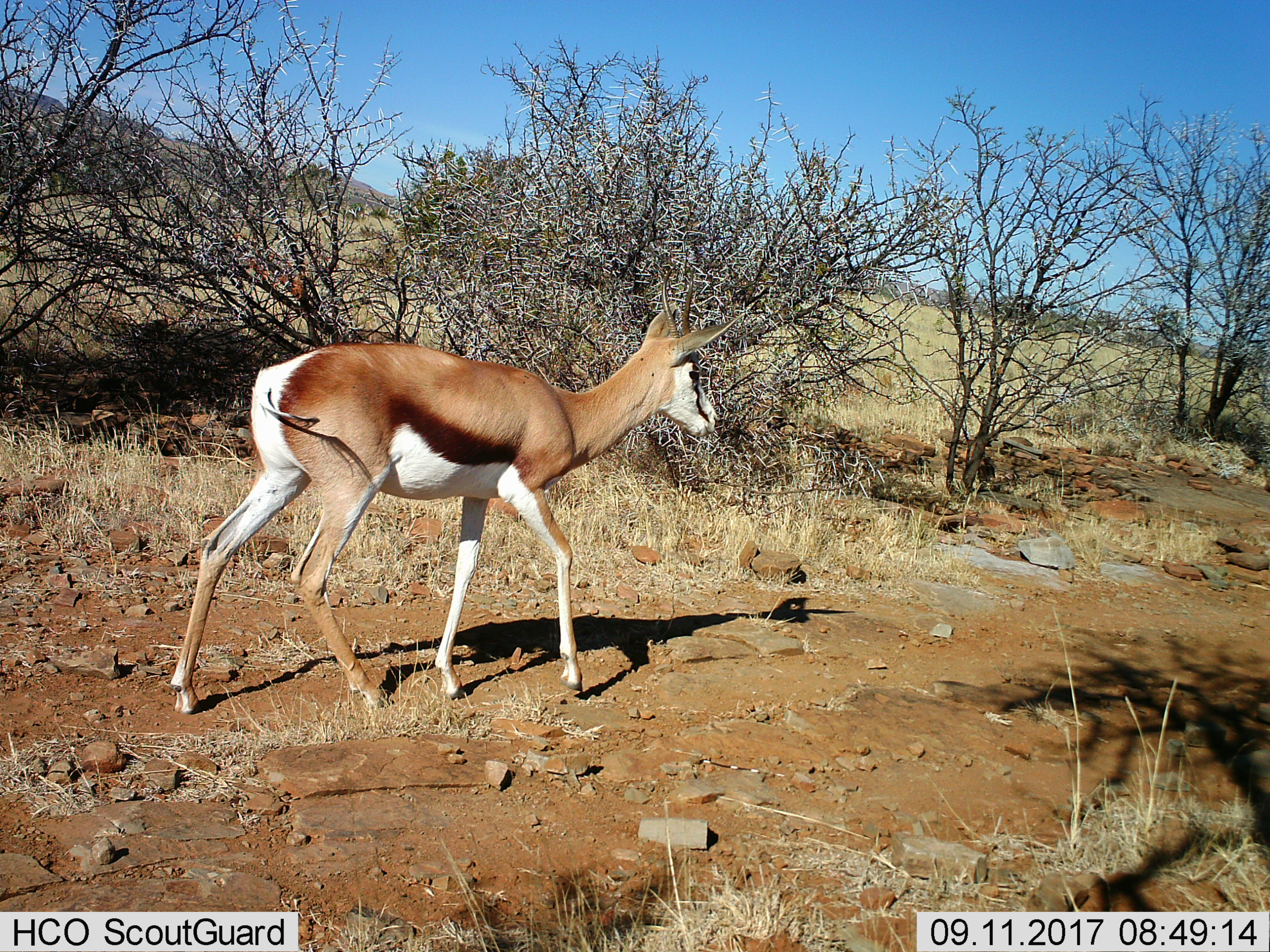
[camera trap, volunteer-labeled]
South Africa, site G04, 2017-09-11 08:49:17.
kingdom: Animalia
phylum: Chordata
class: Mammalia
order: Artiodactyla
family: Bovidae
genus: Antidorcas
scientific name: Antidorcas marsupialis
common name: springbok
Springbok (Antidorcas marsupialis), count 1. Behavior (volunteer vote fractions): standing 17%, resting 0%, moving 83%, interacting 0%. Young present (vote fraction): 0%. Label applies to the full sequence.